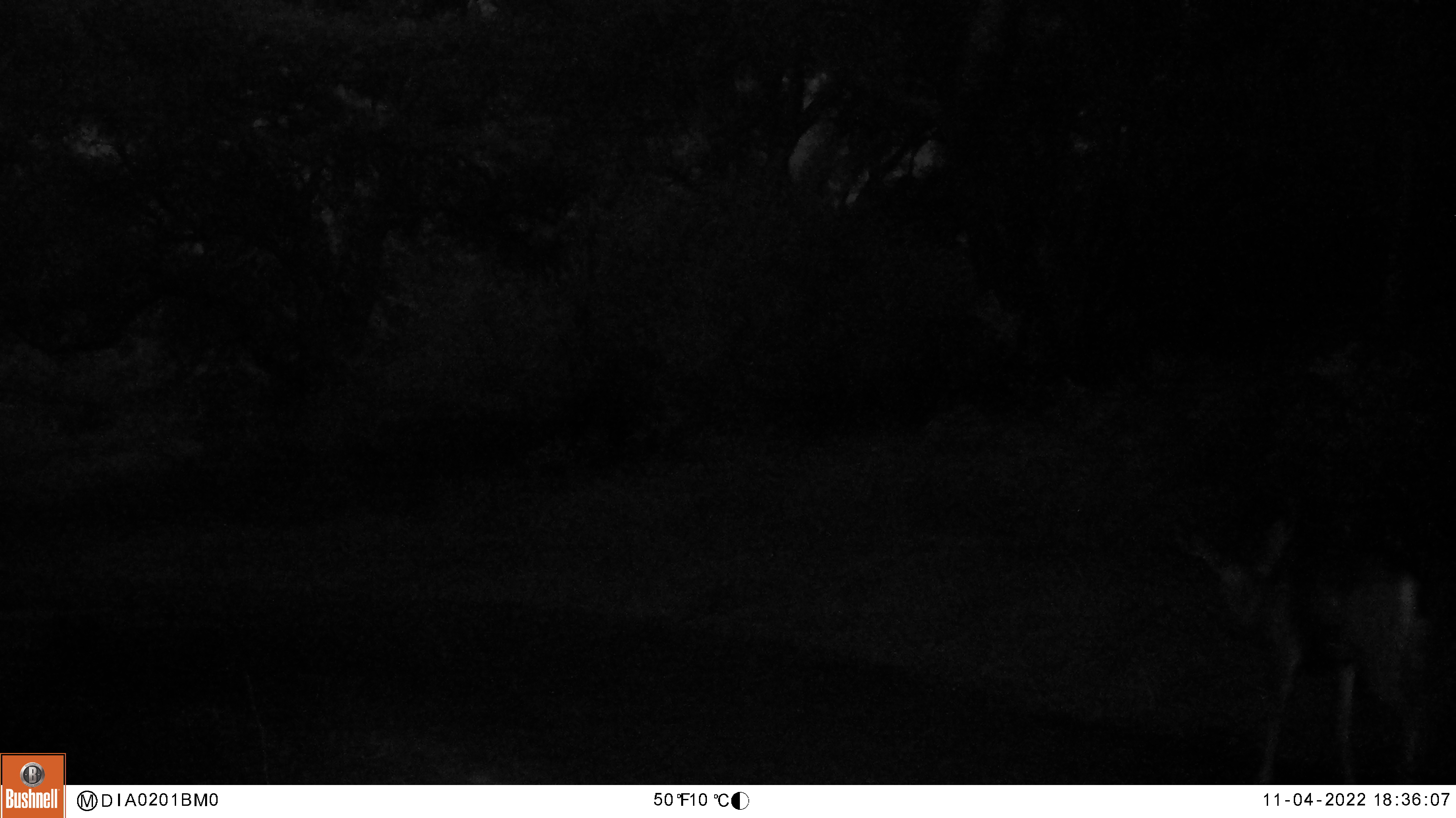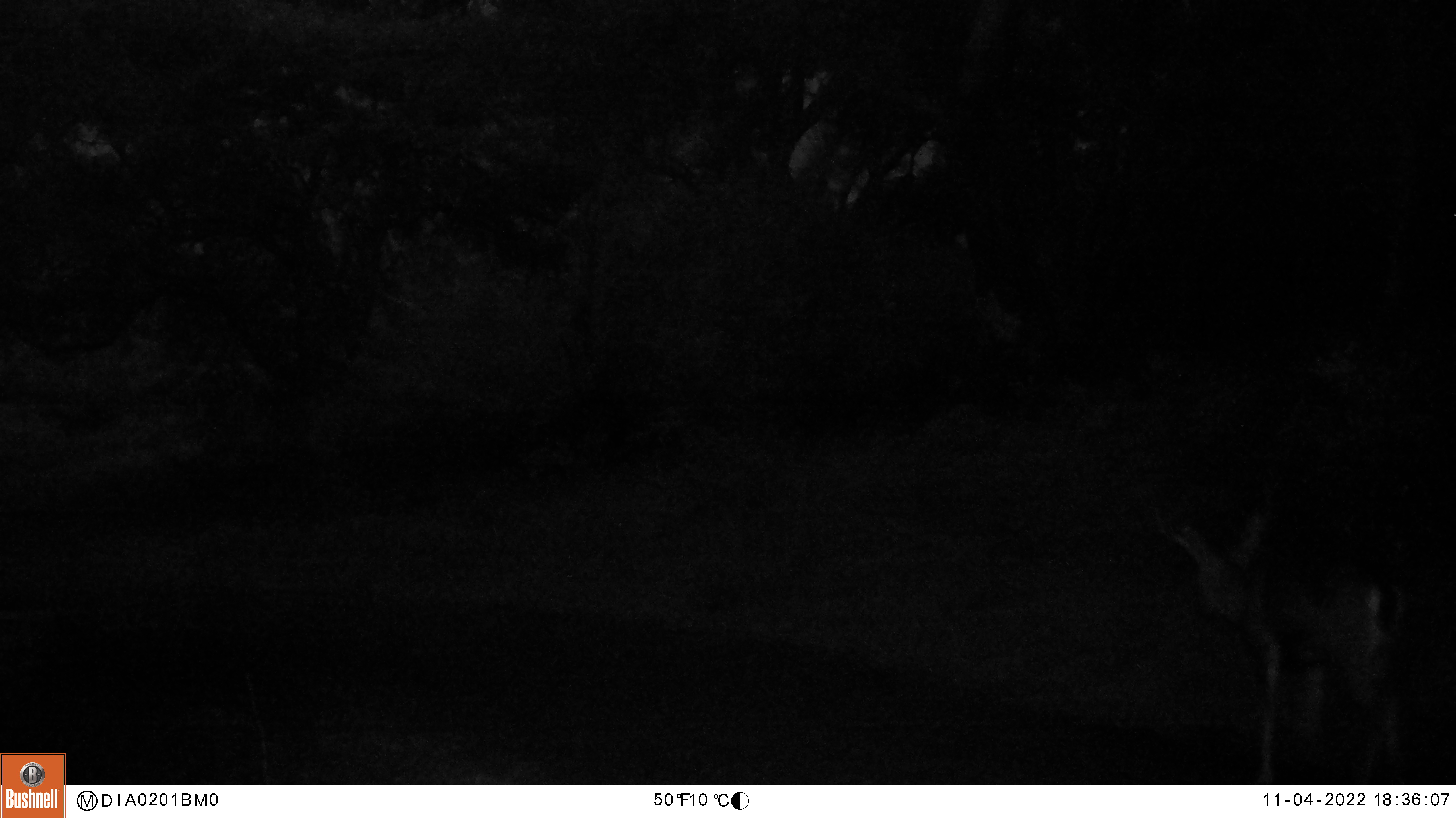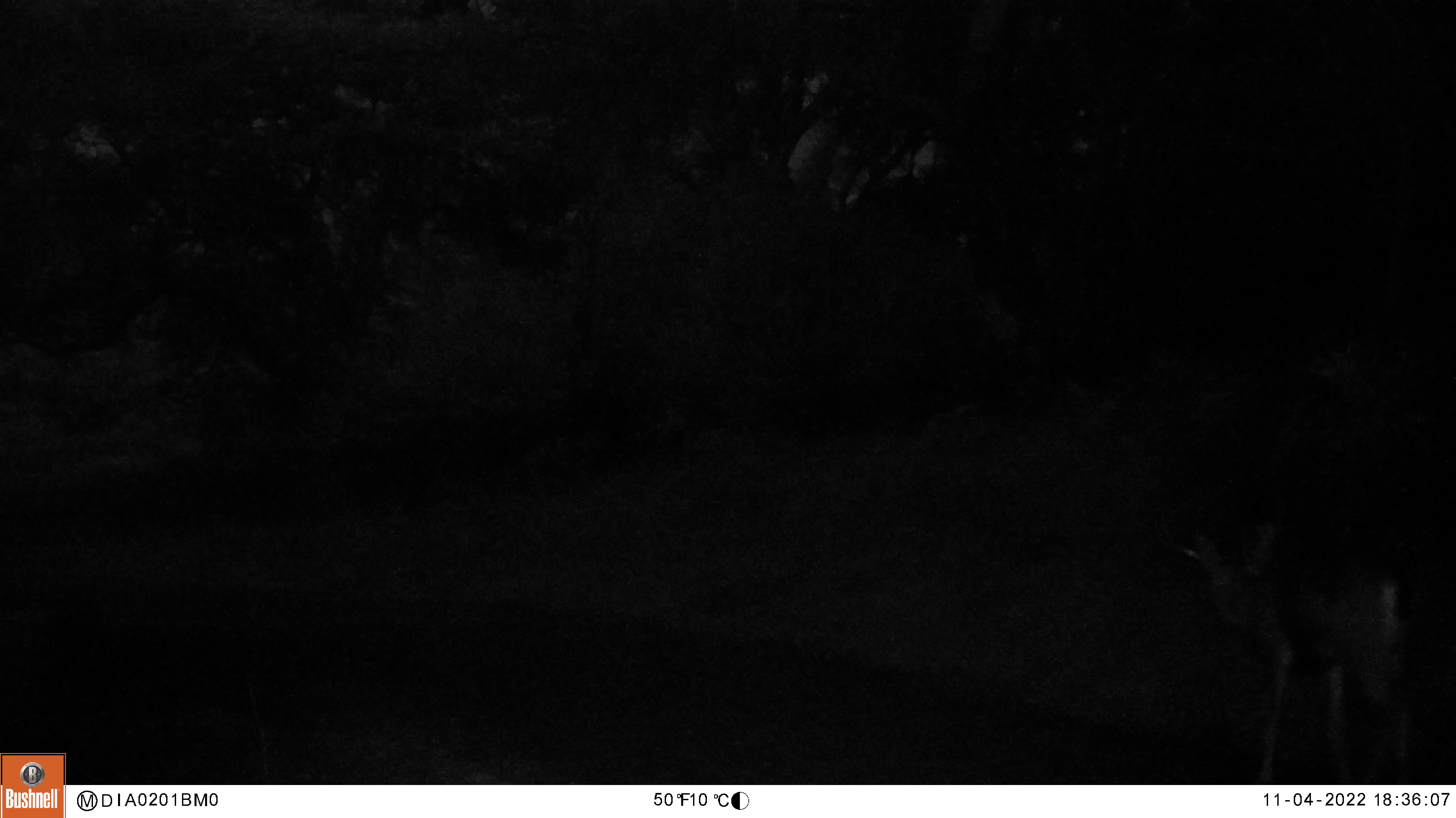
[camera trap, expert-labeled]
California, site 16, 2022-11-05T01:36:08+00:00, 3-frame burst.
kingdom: Animalia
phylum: Chordata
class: Mammalia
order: Artiodactyla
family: Cervidae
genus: Odocoileus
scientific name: Odocoileus hemionus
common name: mule deer